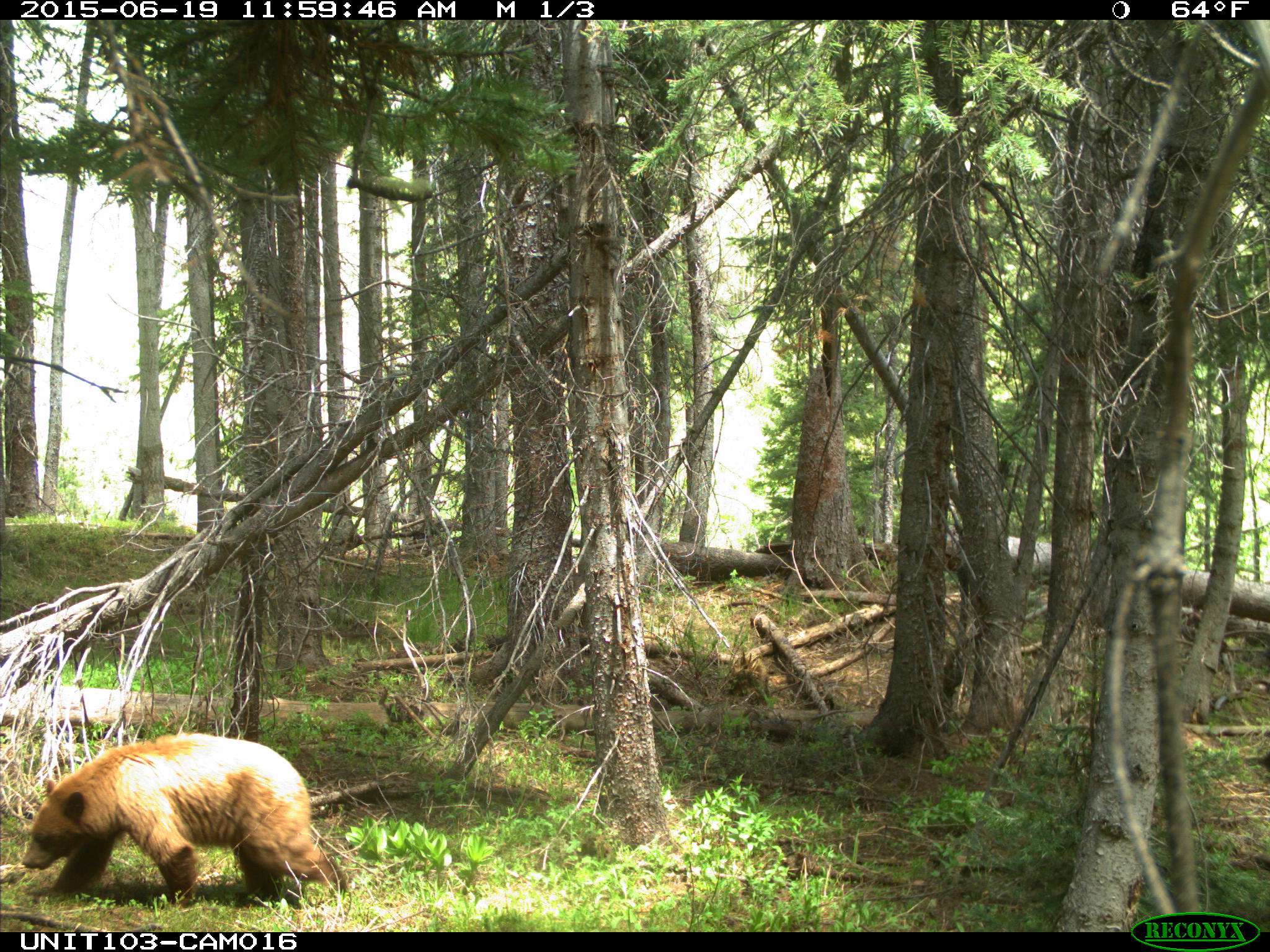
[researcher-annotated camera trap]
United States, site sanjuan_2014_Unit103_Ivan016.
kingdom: Animalia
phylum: Chordata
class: Mammalia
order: Carnivora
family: Ursidae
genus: Ursus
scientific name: Ursus americanus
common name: american black bear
Ursus americanus (american black bear).